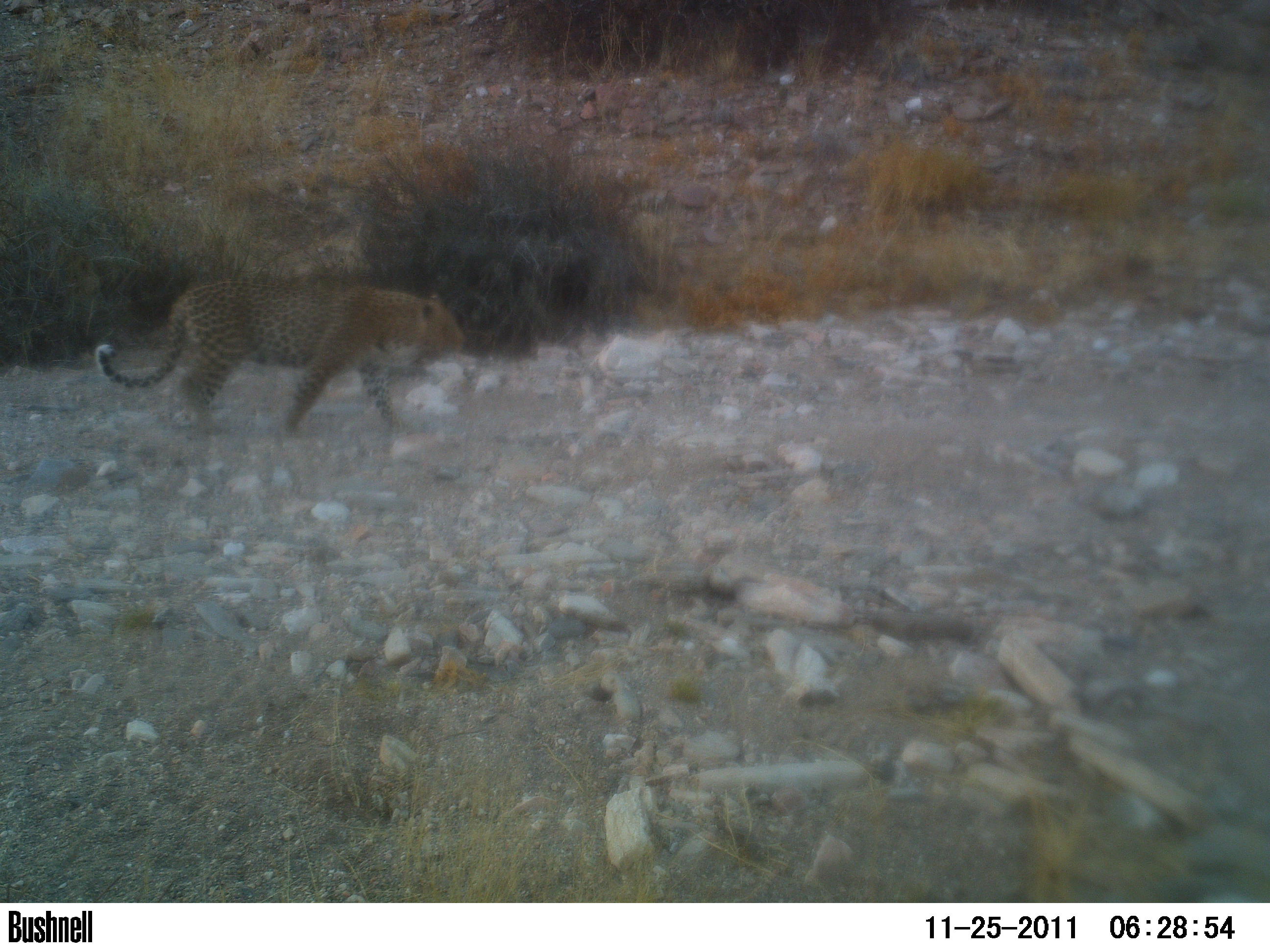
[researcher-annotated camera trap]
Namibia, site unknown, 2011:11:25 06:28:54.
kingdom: Animalia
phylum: Chordata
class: Mammalia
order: Carnivora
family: Felidae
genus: Panthera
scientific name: Panthera pardus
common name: leopard